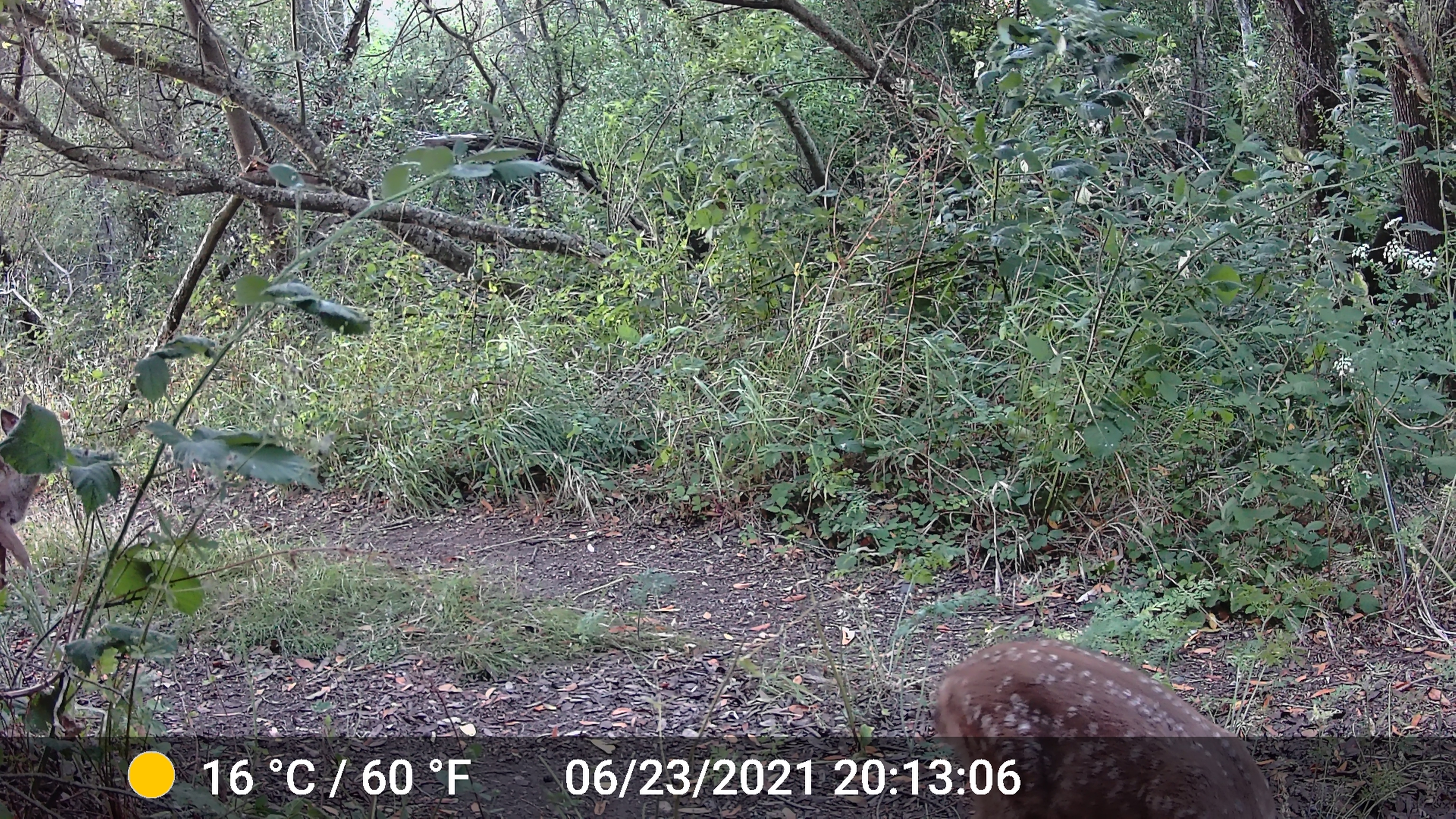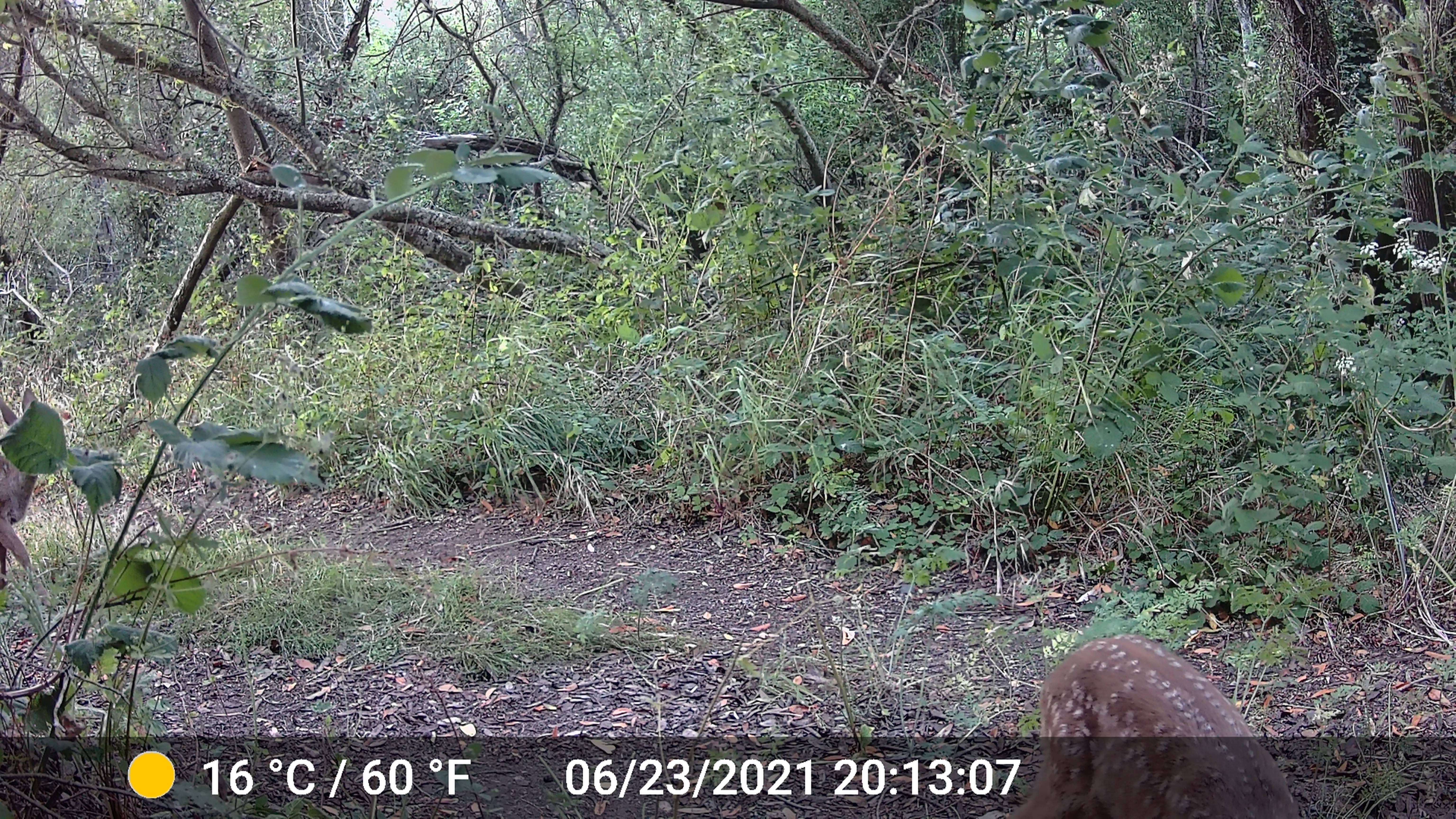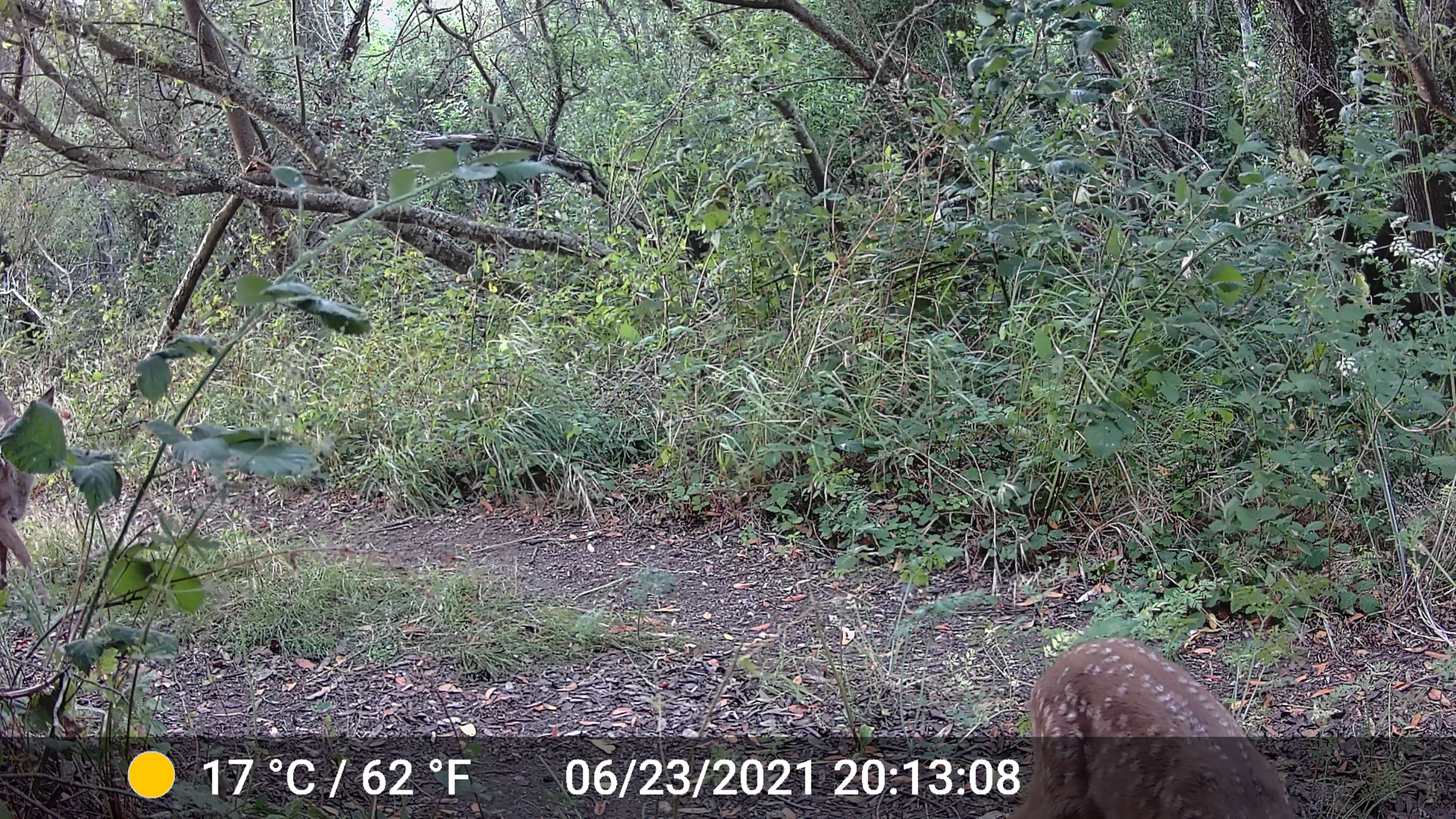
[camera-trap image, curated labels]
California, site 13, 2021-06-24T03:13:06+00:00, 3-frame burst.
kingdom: Animalia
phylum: Chordata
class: Mammalia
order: Artiodactyla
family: Cervidae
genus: Odocoileus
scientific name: Odocoileus hemionus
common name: mule deer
Mule deer (Odocoileus hemionus).